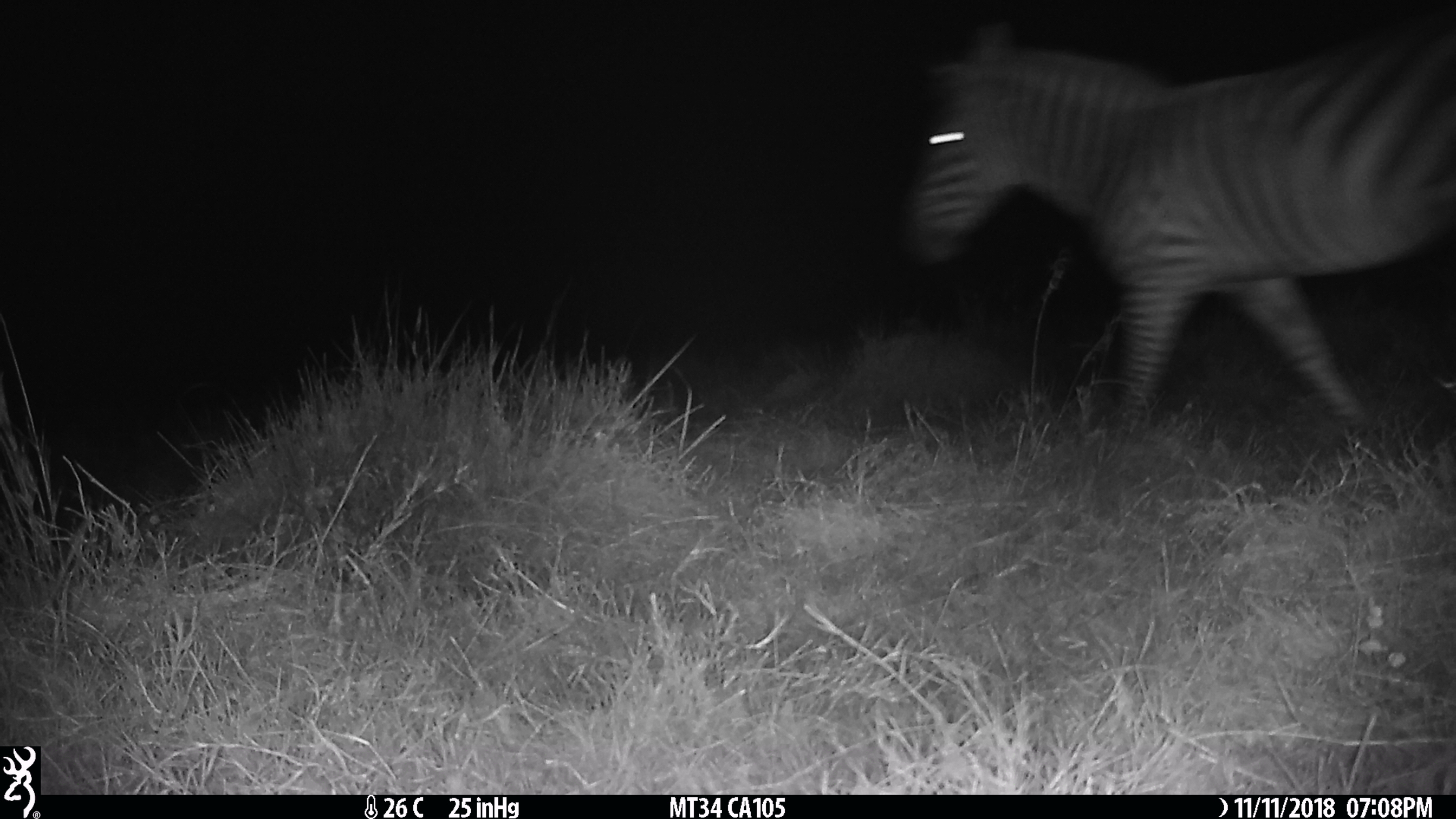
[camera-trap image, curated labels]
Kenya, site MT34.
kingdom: Animalia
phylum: Chordata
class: Mammalia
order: Perissodactyla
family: Equidae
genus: Equus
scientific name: Equus quagga burchellii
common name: burchell's zebra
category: zebra